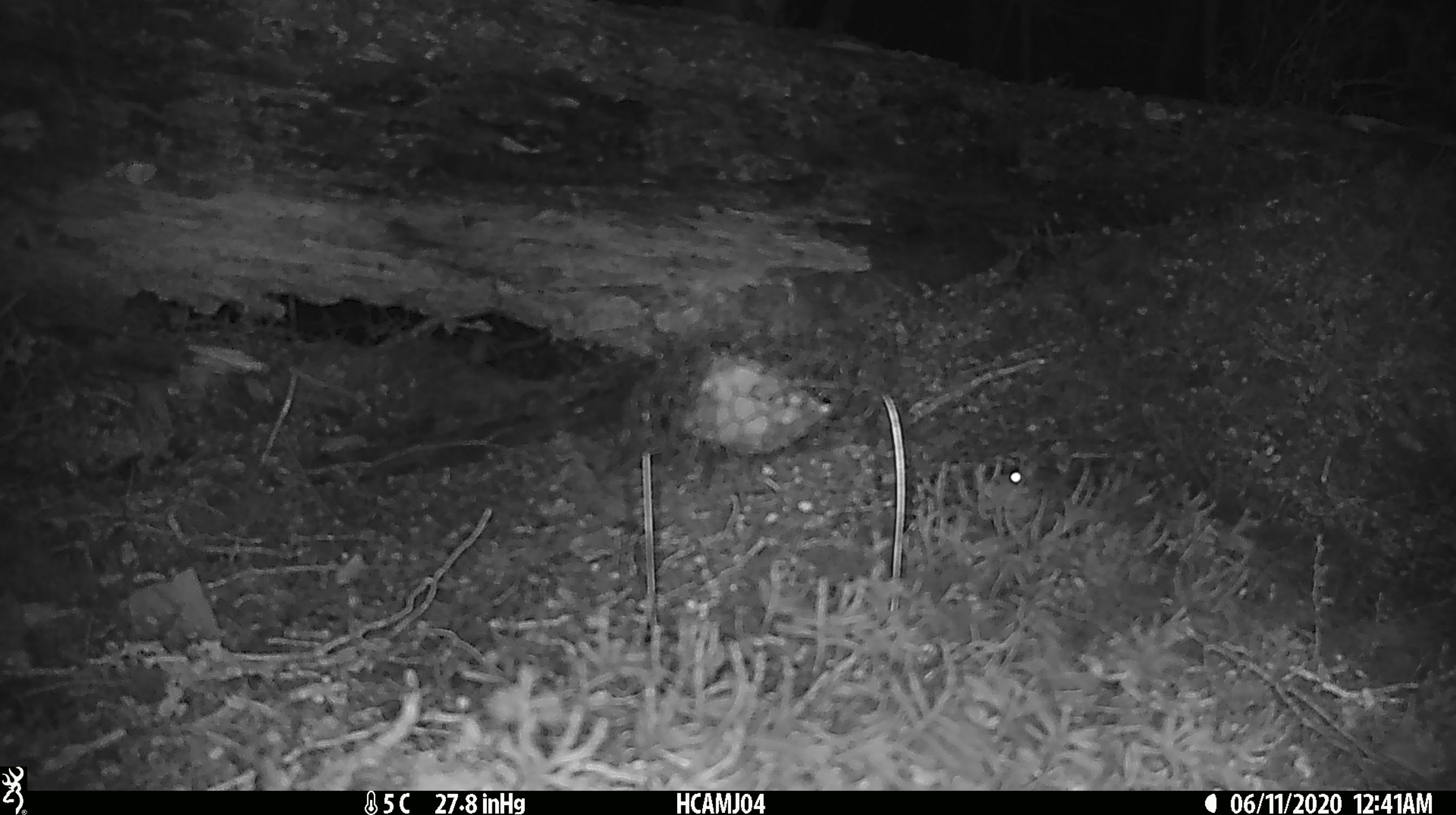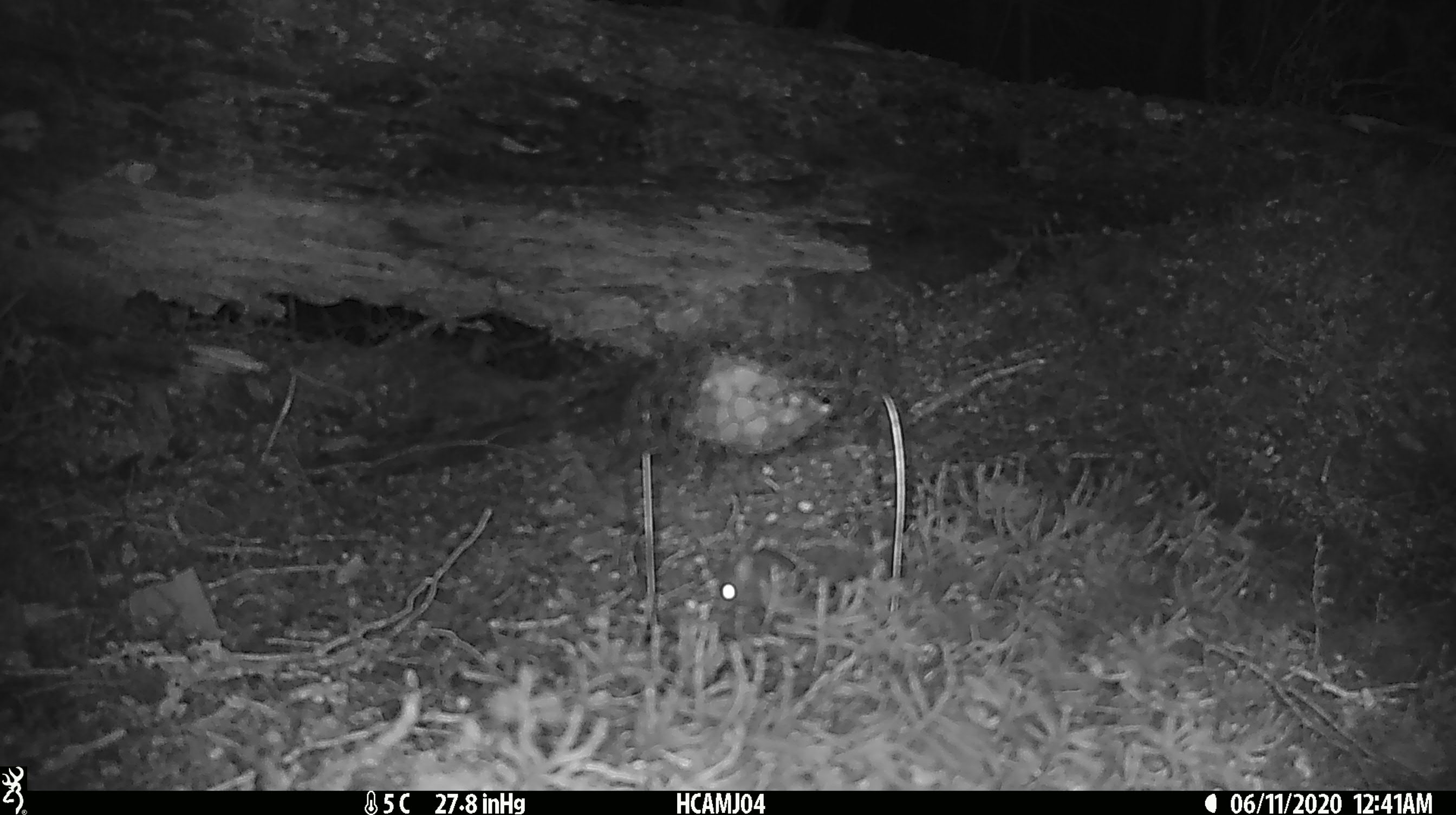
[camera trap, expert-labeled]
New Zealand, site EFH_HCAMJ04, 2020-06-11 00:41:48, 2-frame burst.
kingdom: Animalia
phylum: Chordata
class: Mammalia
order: Rodentia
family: Muridae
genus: Mus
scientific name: Mus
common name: mouse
Mouse (Mus).